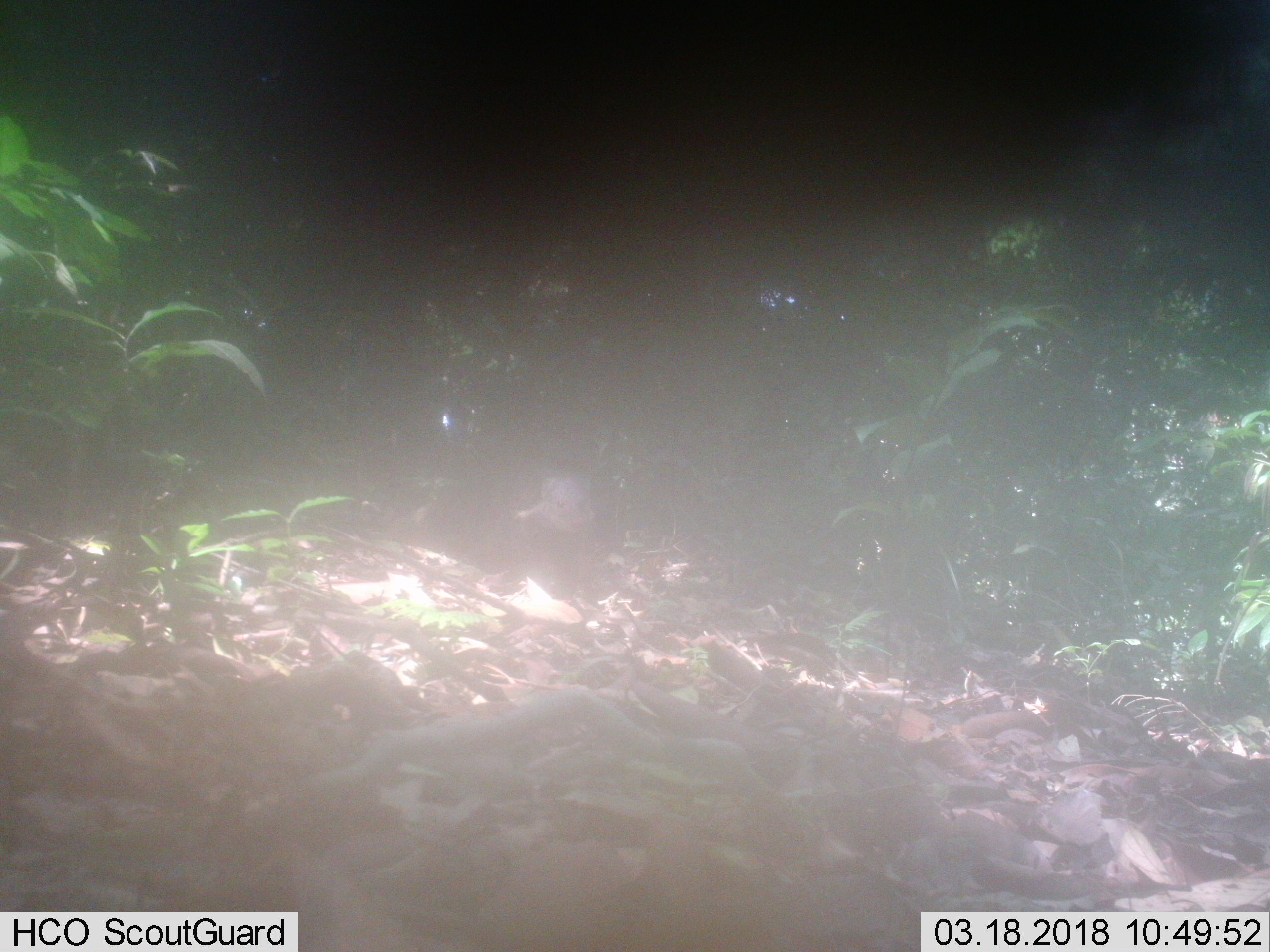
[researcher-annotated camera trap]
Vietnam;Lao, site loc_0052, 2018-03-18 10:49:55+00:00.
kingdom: Animalia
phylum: Chordata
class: Mammalia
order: Carnivora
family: Herpestidae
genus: Urva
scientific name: Urva urva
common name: crab-eating mongoose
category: crab eating mongoose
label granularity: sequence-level